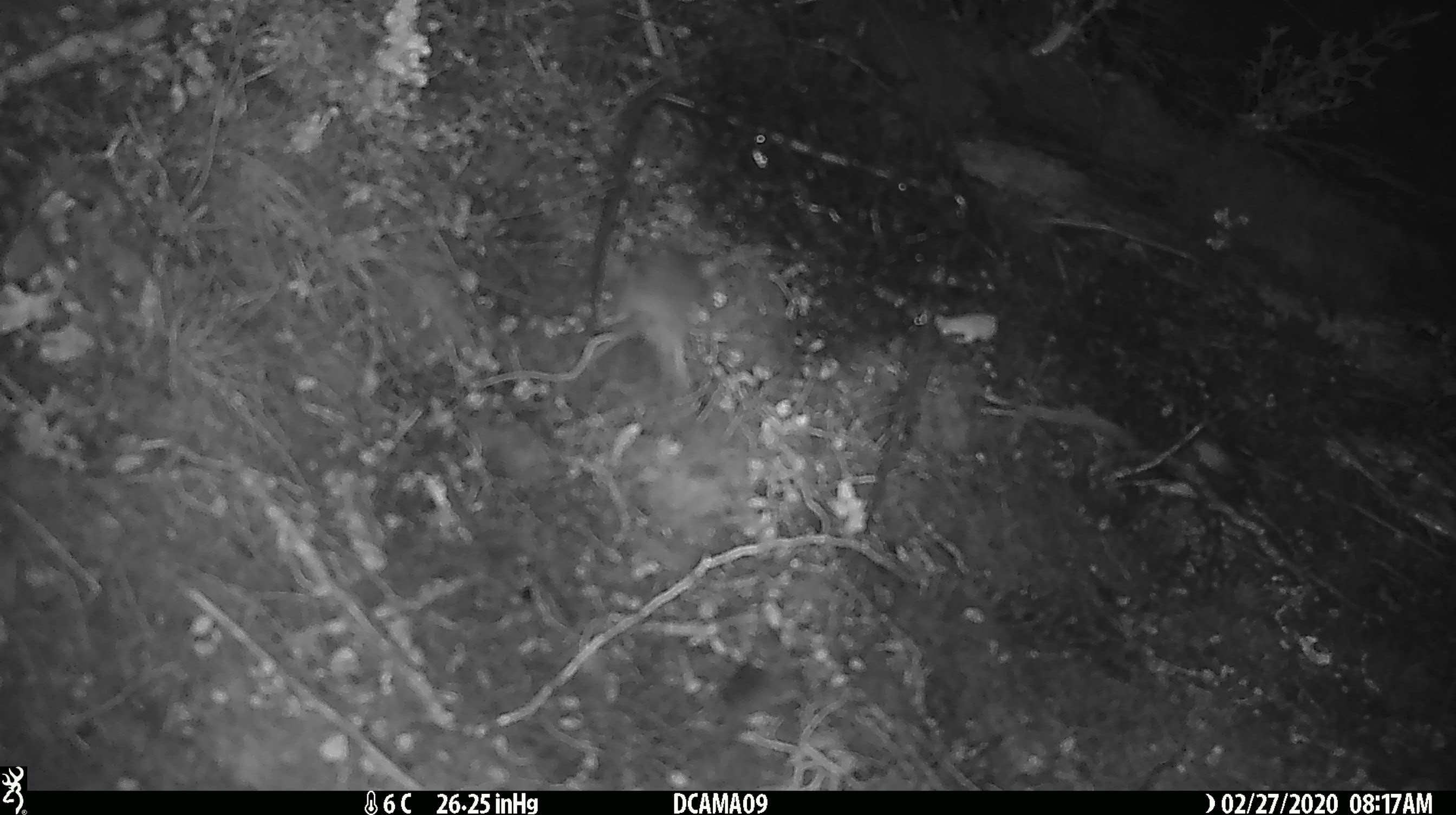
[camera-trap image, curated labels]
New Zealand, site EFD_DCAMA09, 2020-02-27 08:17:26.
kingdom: Animalia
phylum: Chordata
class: Mammalia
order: Rodentia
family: Muridae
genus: Mus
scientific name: Mus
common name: mouse